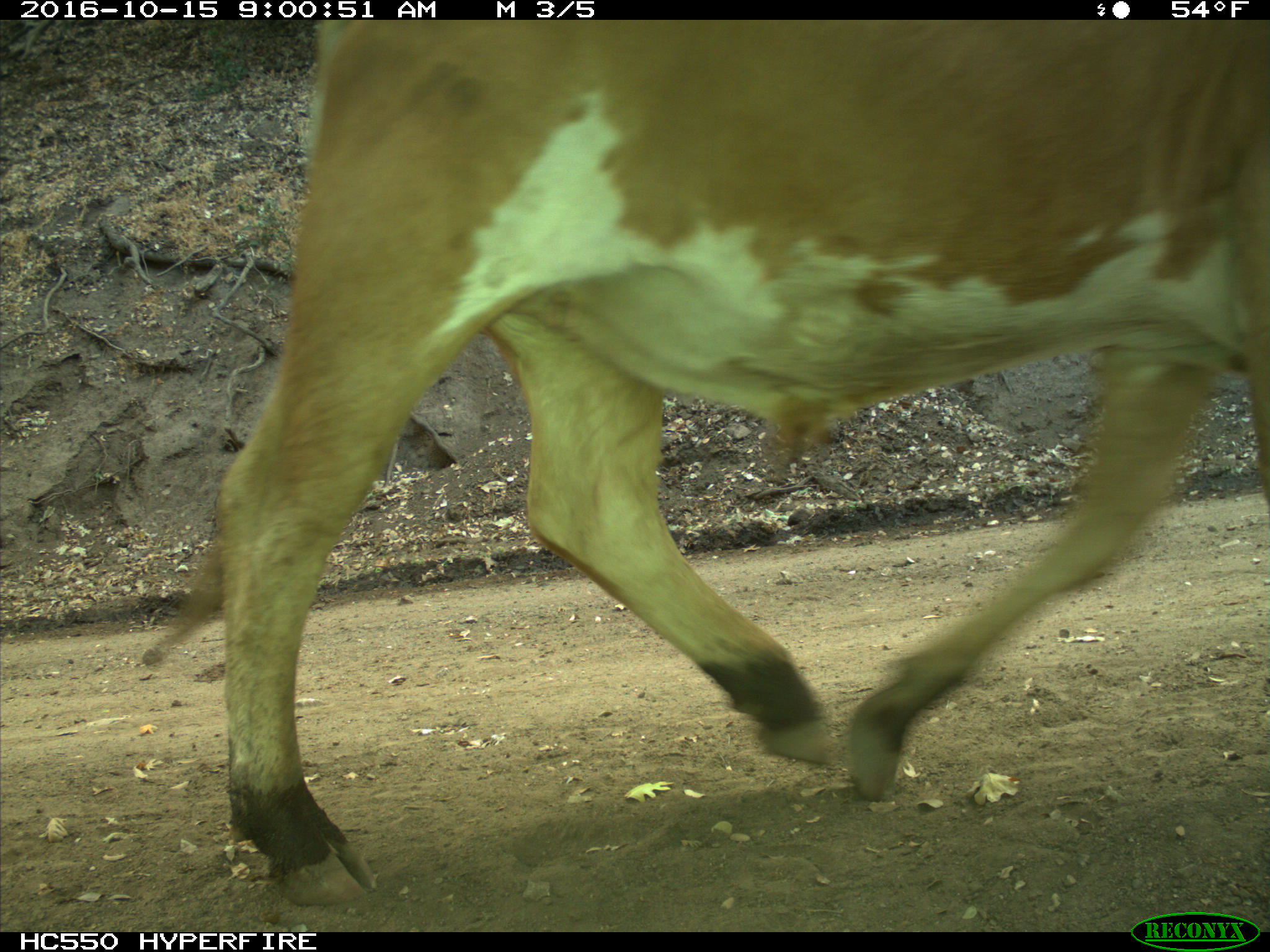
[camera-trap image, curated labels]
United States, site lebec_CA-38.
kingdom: Animalia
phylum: Chordata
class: Mammalia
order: Artiodactyla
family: Bovidae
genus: Bos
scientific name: Bos taurus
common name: domestic cow